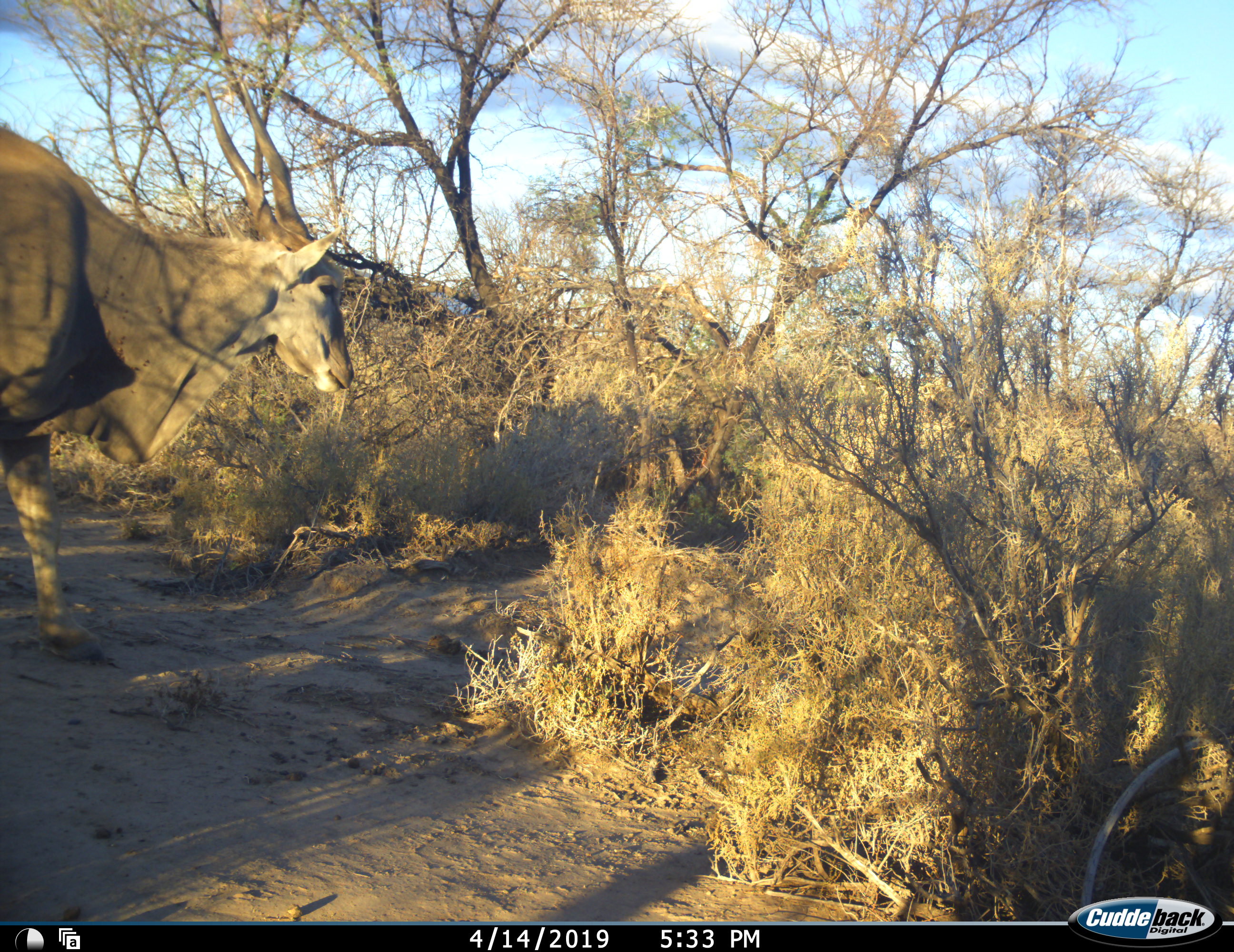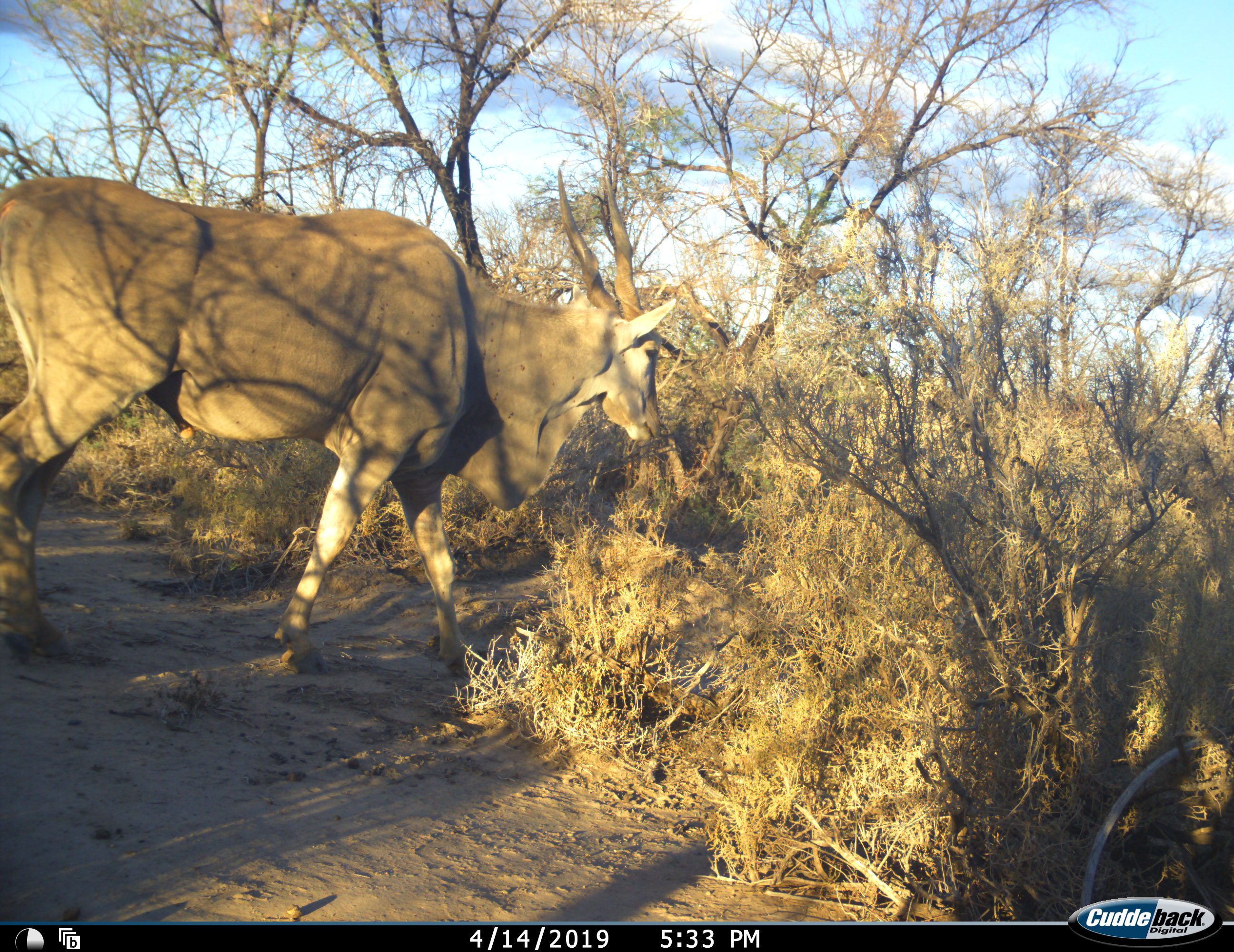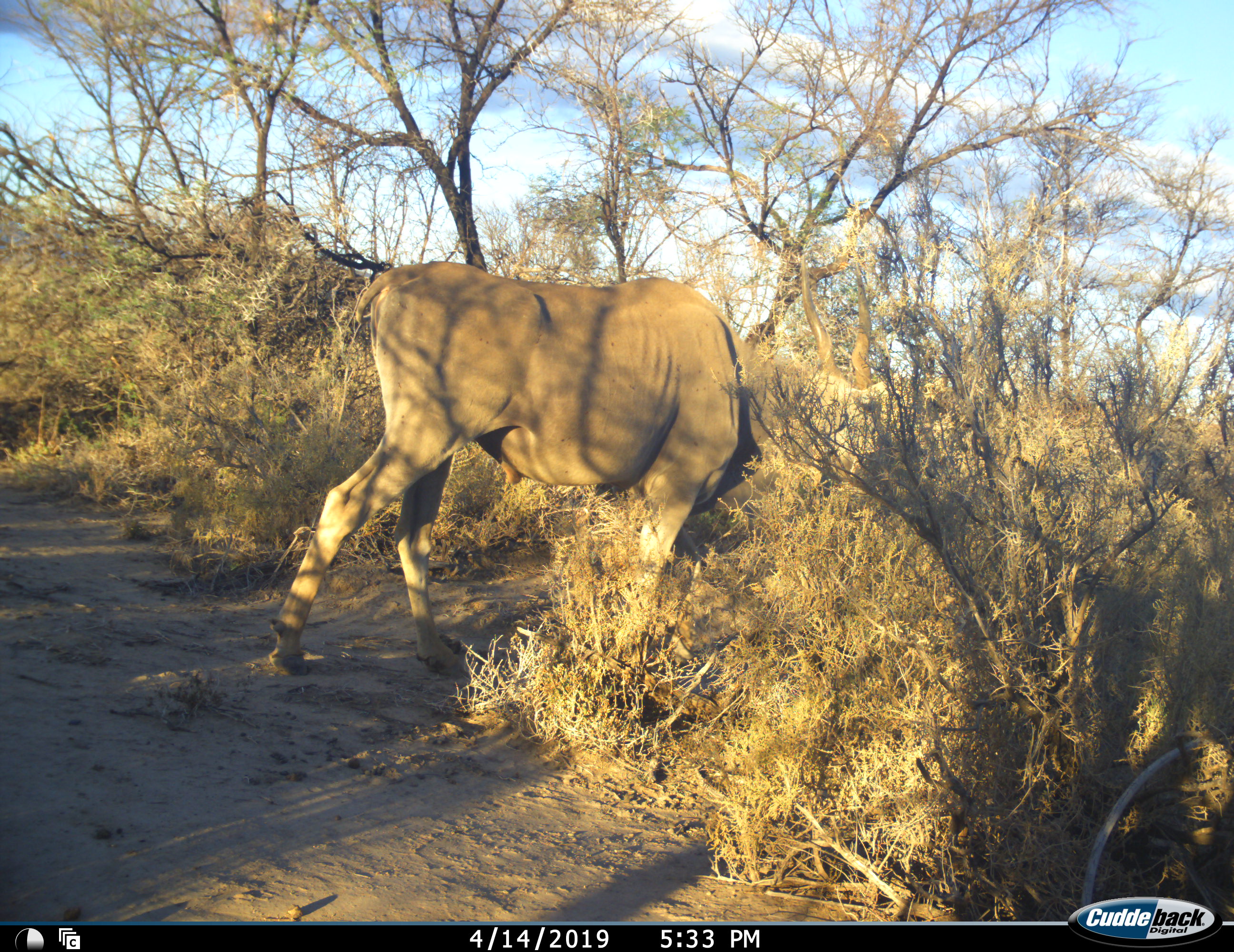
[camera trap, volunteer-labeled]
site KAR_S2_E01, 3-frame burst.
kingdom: Animalia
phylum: Chordata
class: Mammalia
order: Artiodactyla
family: Bovidae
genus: Tragelaphus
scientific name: Tragelaphus oryx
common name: eland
Eland (Tragelaphus oryx), count 1. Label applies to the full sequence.